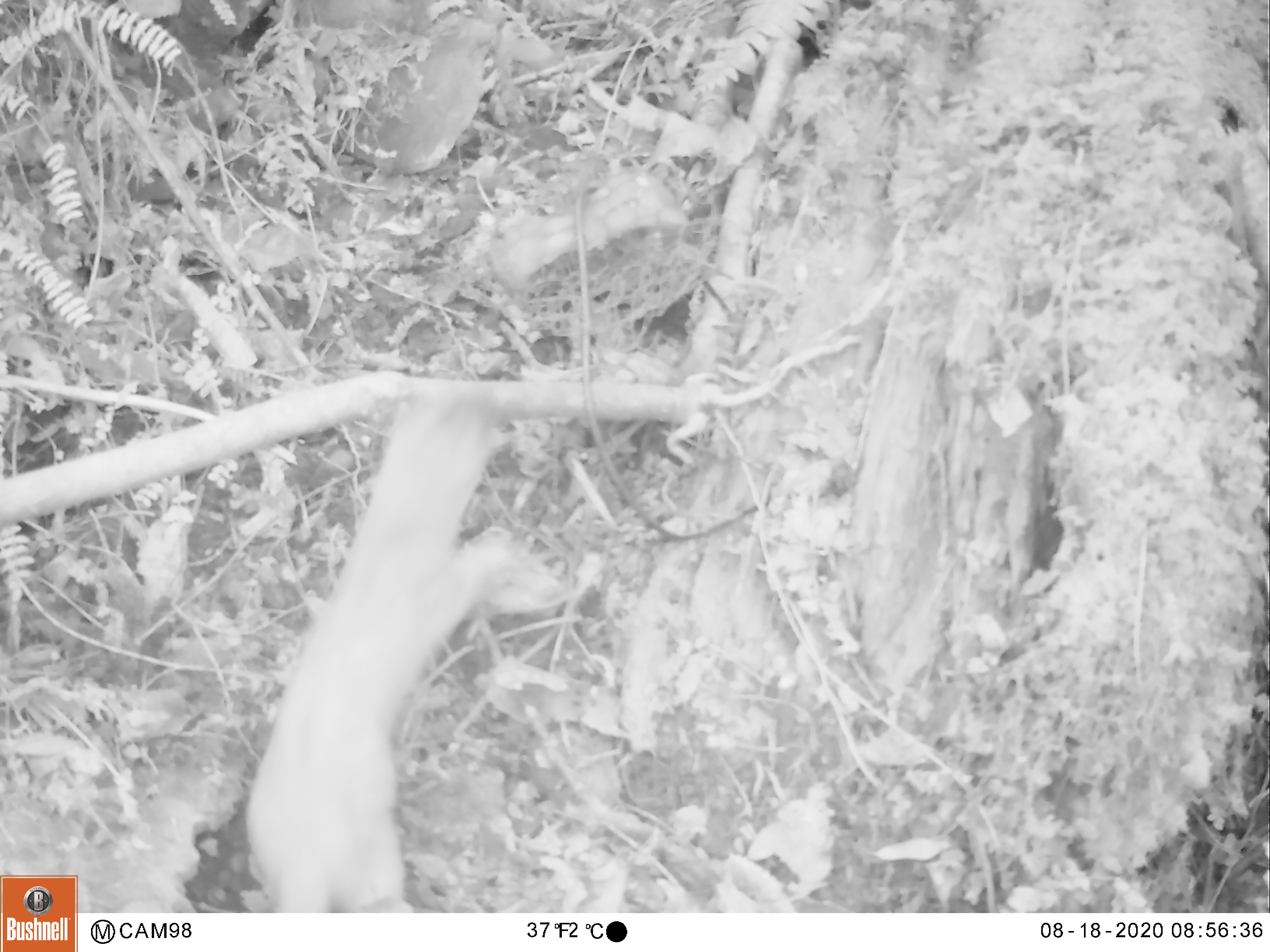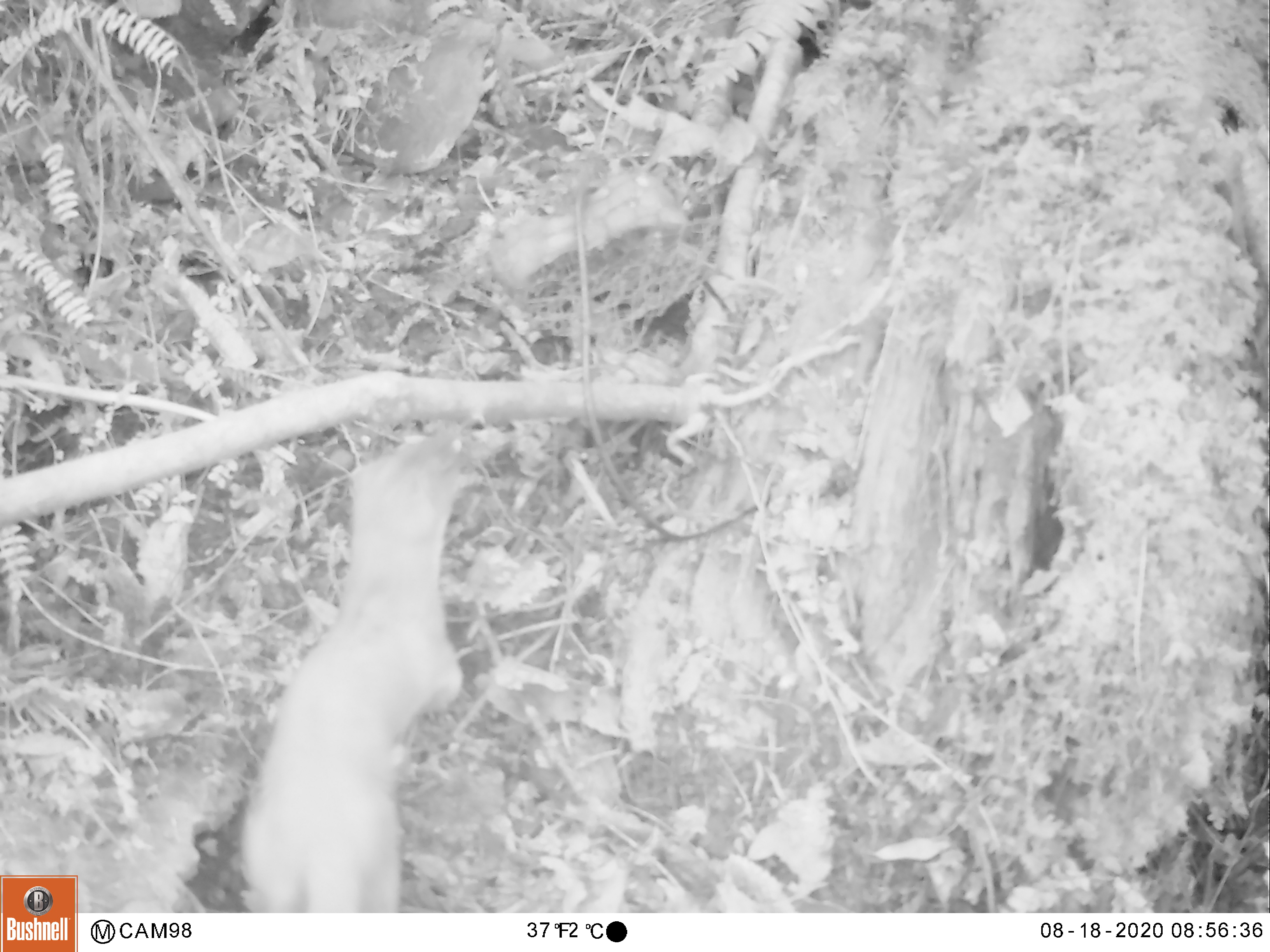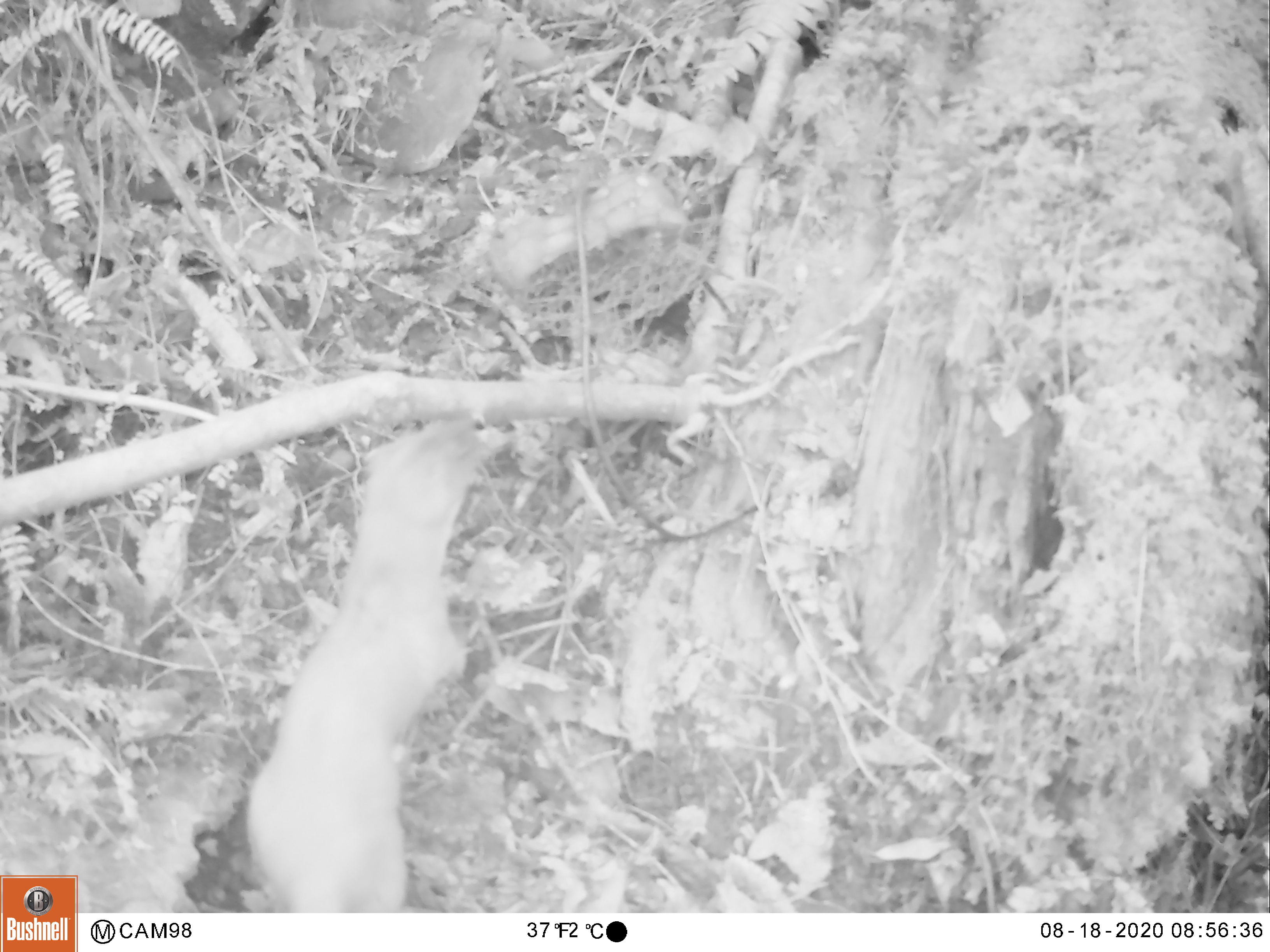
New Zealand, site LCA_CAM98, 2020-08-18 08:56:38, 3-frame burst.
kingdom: Animalia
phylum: Chordata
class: Mammalia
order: Carnivora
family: Mustelidae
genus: Mustela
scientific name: Mustela erminea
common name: stoat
Stoat (Mustela erminea).